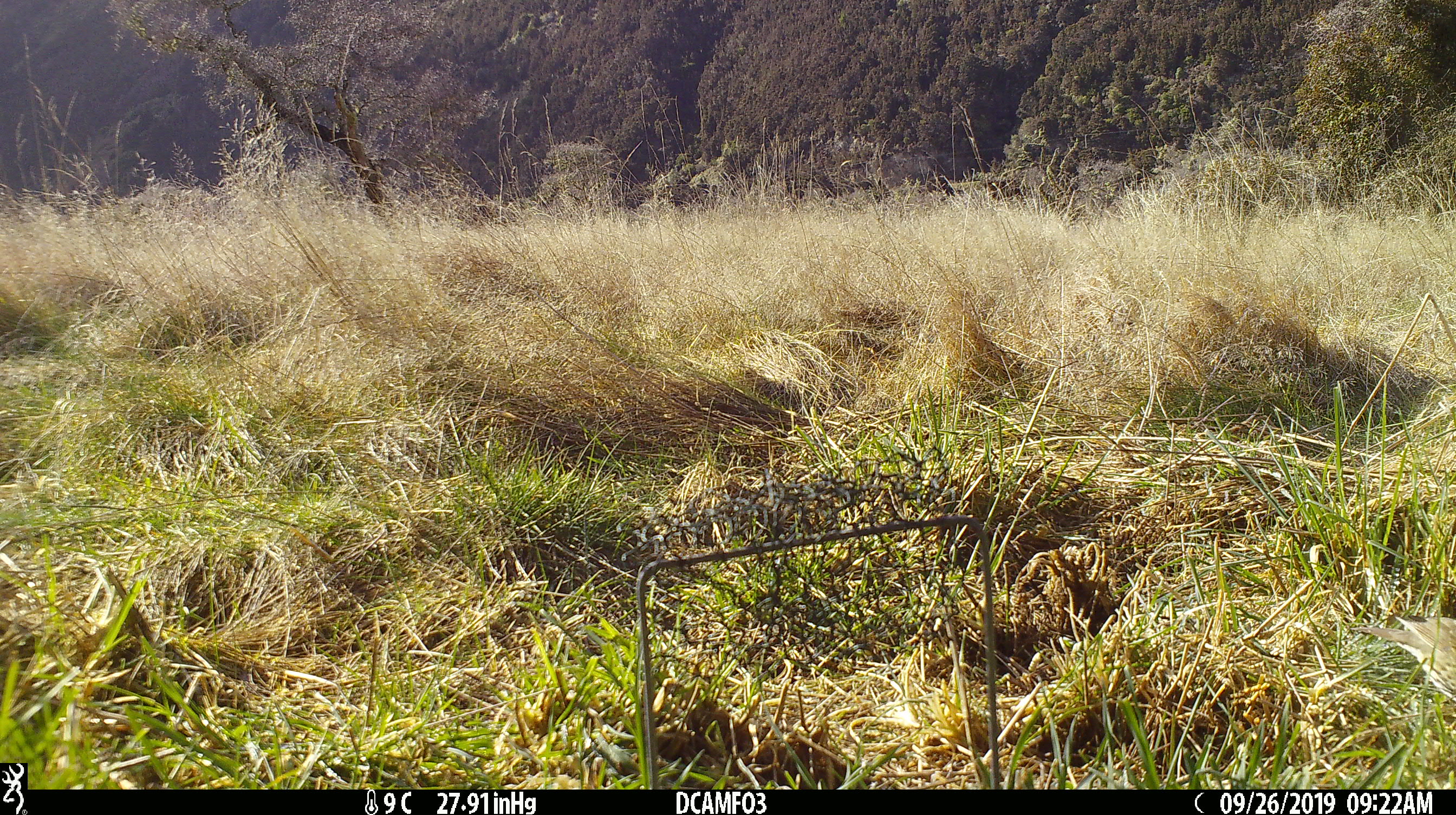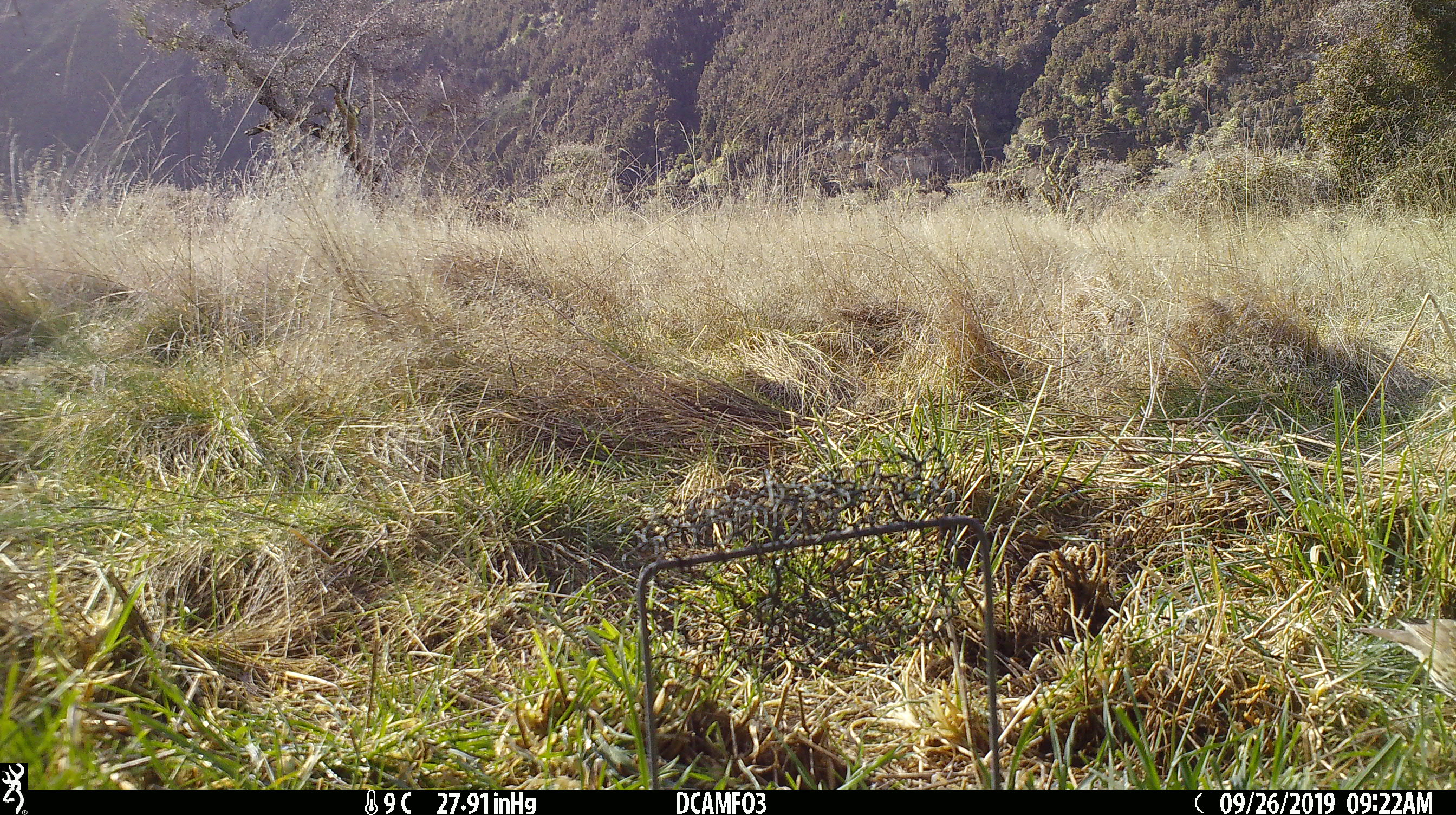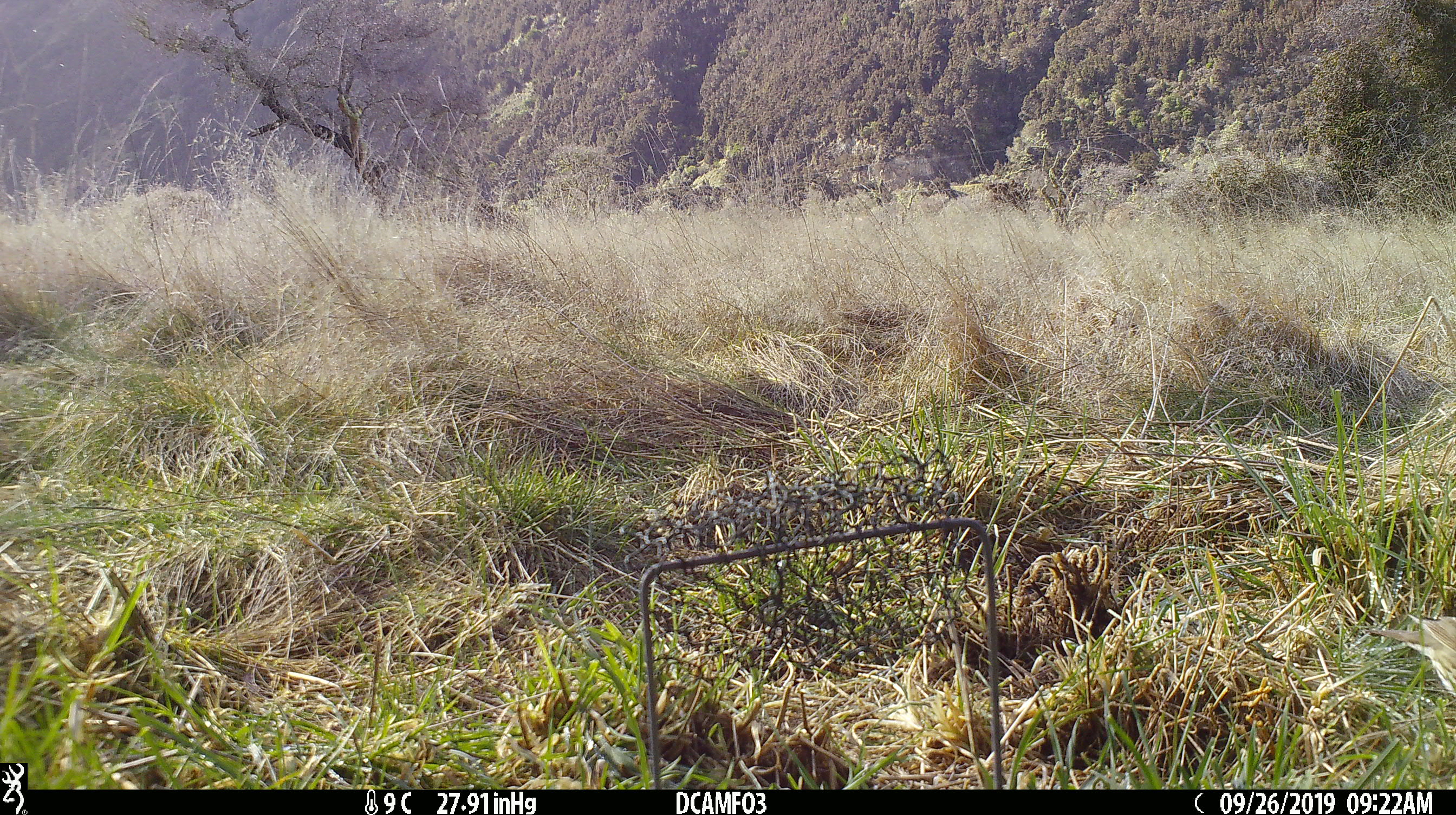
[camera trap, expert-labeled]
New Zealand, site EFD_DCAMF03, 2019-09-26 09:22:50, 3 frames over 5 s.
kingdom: Animalia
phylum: Chordata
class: Aves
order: Passeriformes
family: Turdidae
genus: Turdus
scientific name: Turdus philomelos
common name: song thrush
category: thrush